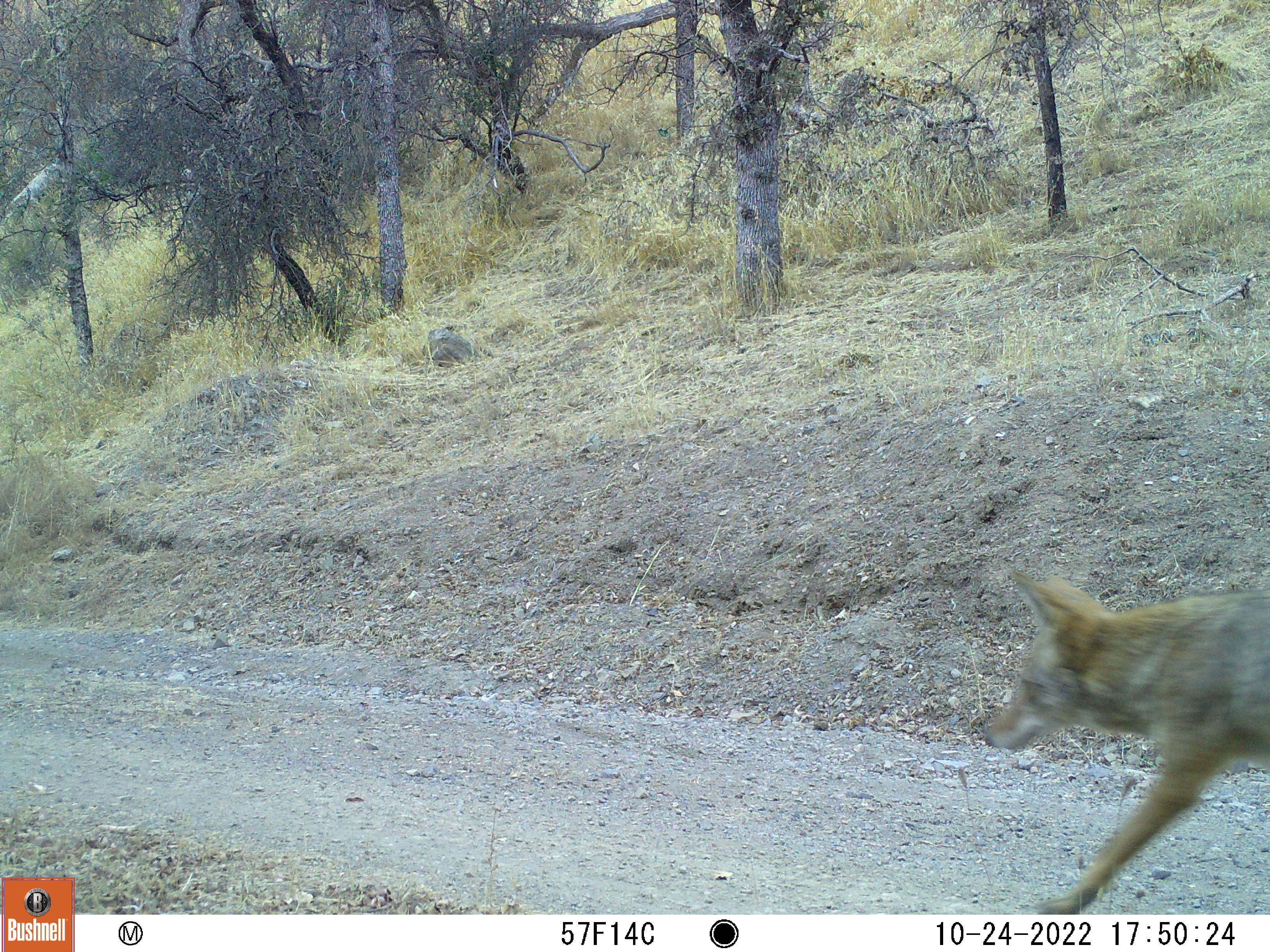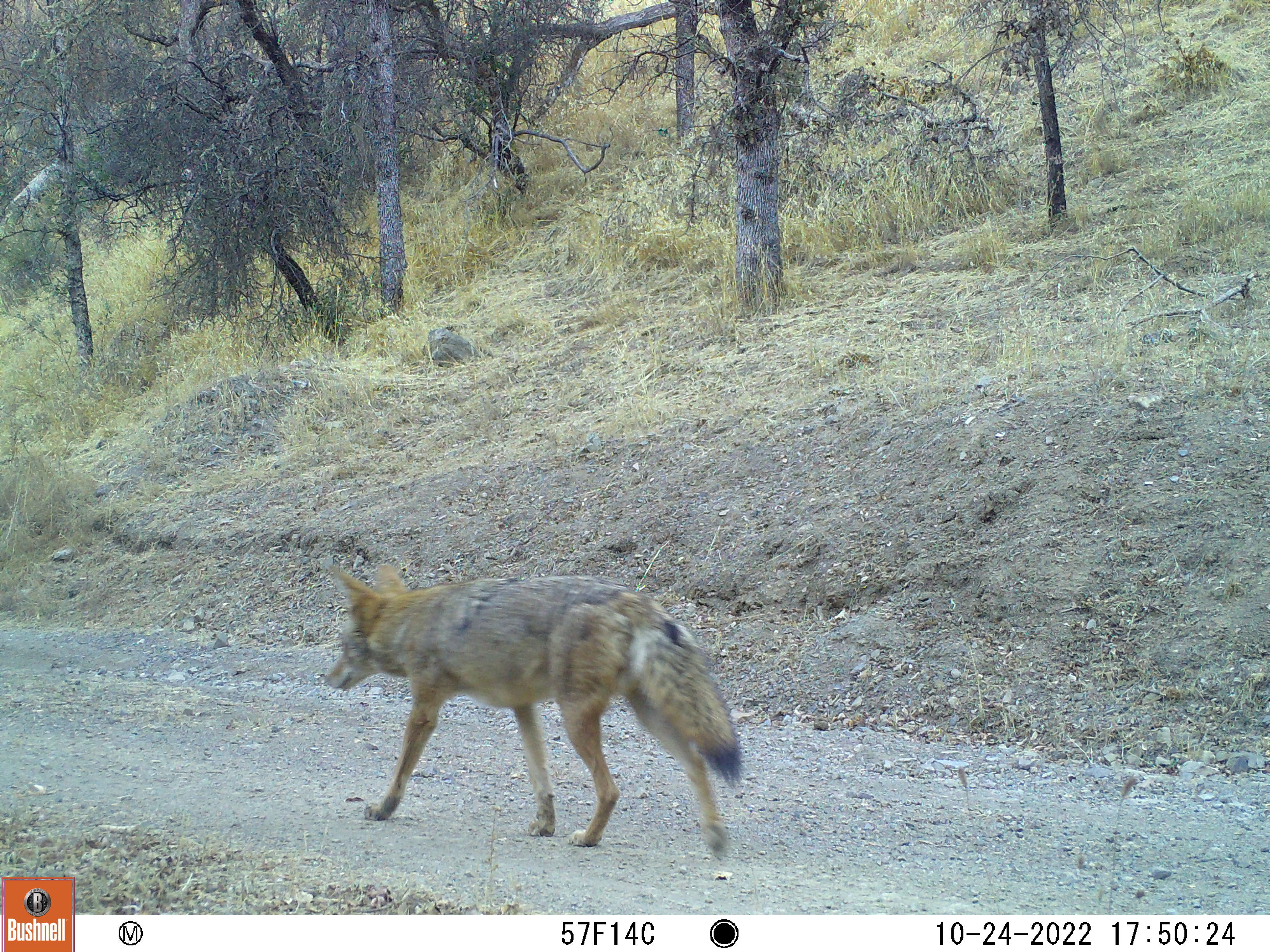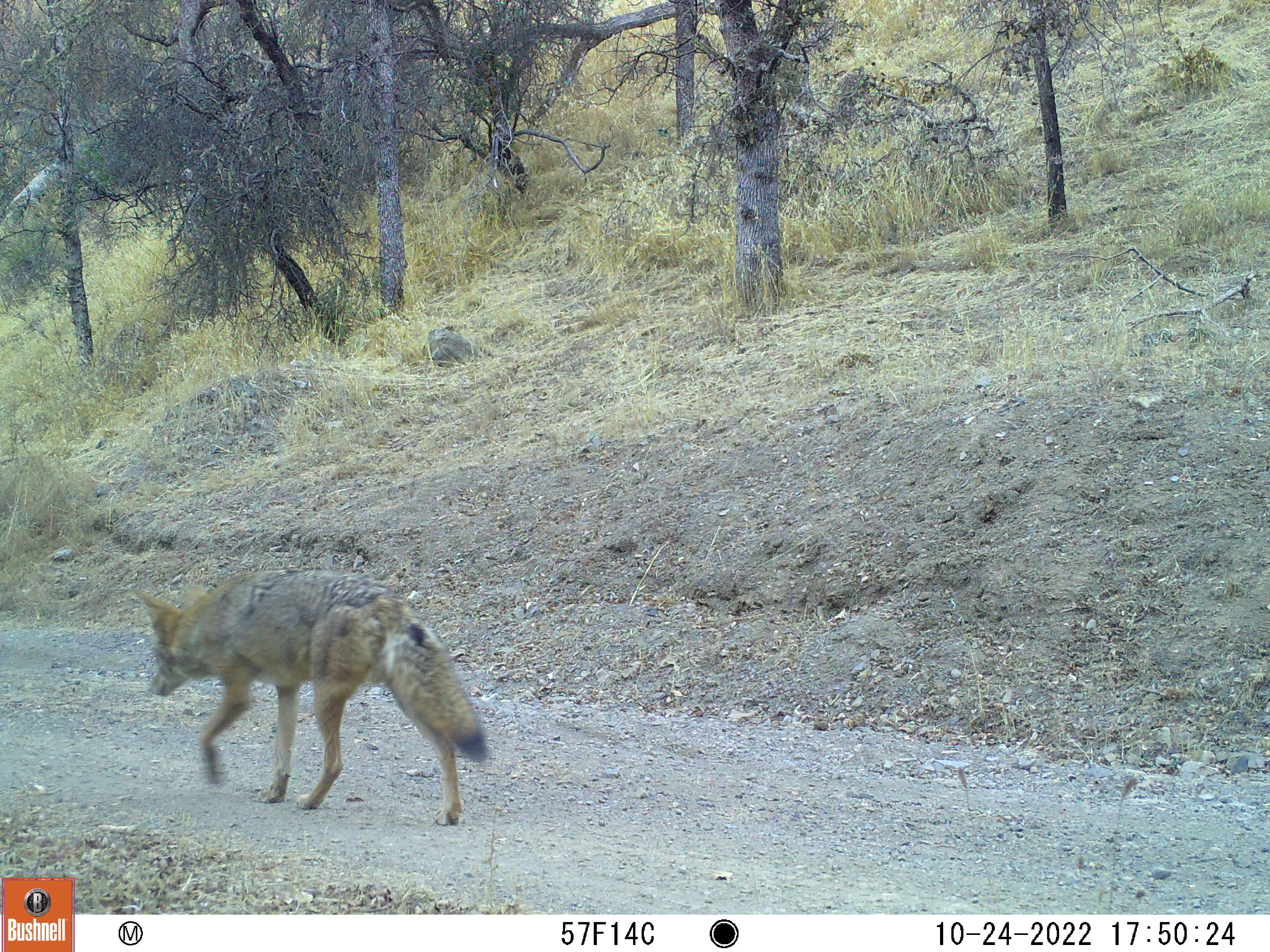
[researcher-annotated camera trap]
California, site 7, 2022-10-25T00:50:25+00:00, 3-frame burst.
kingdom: Animalia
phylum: Chordata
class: Mammalia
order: Carnivora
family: Canidae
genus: Canis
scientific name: Canis latrans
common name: coyote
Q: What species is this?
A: Coyote (Canis latrans).